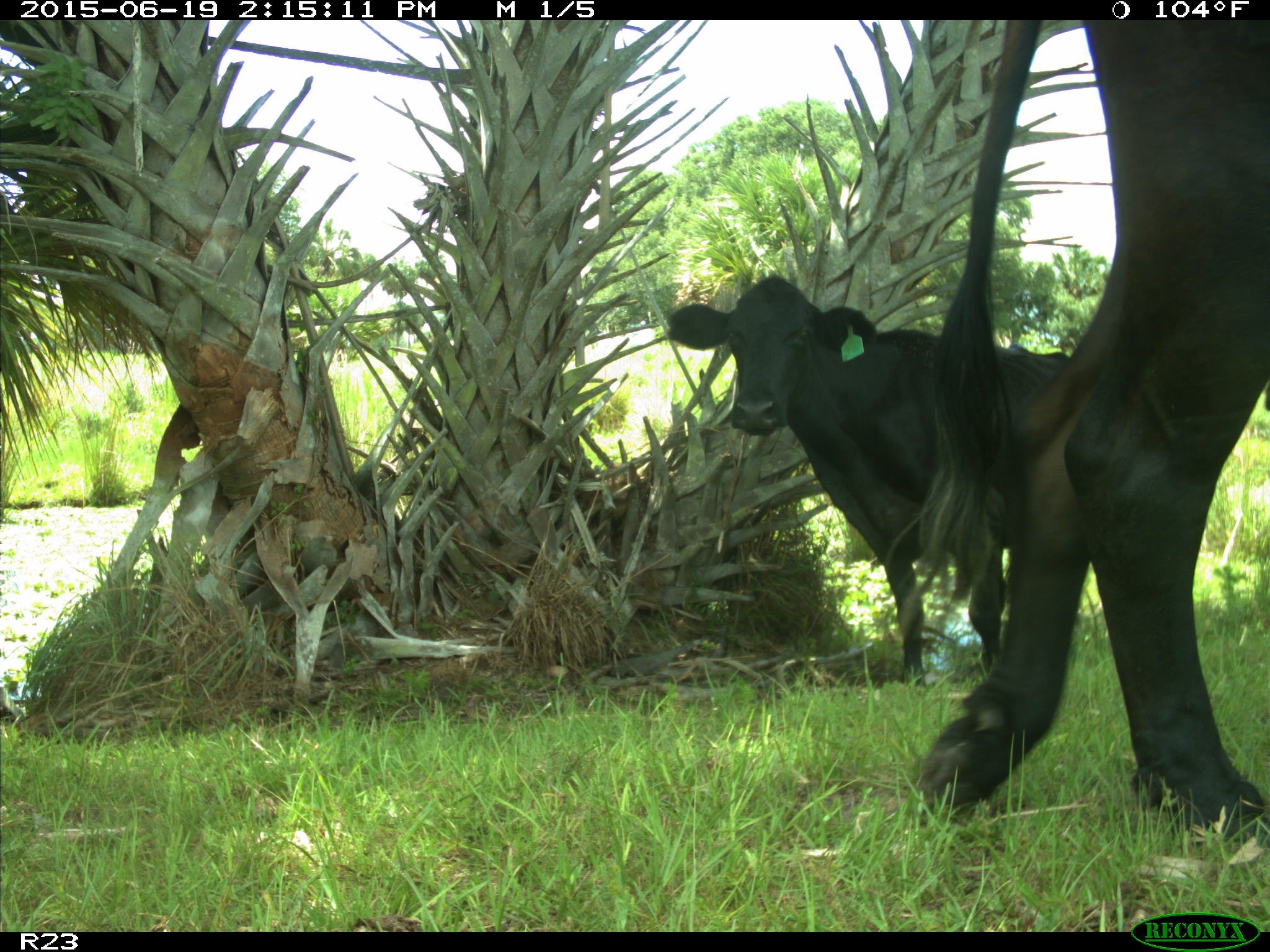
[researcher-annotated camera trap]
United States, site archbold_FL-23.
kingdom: Animalia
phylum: Chordata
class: Mammalia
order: Artiodactyla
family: Bovidae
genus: Bos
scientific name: Bos taurus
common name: domestic cow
Bos taurus (domestic cow).